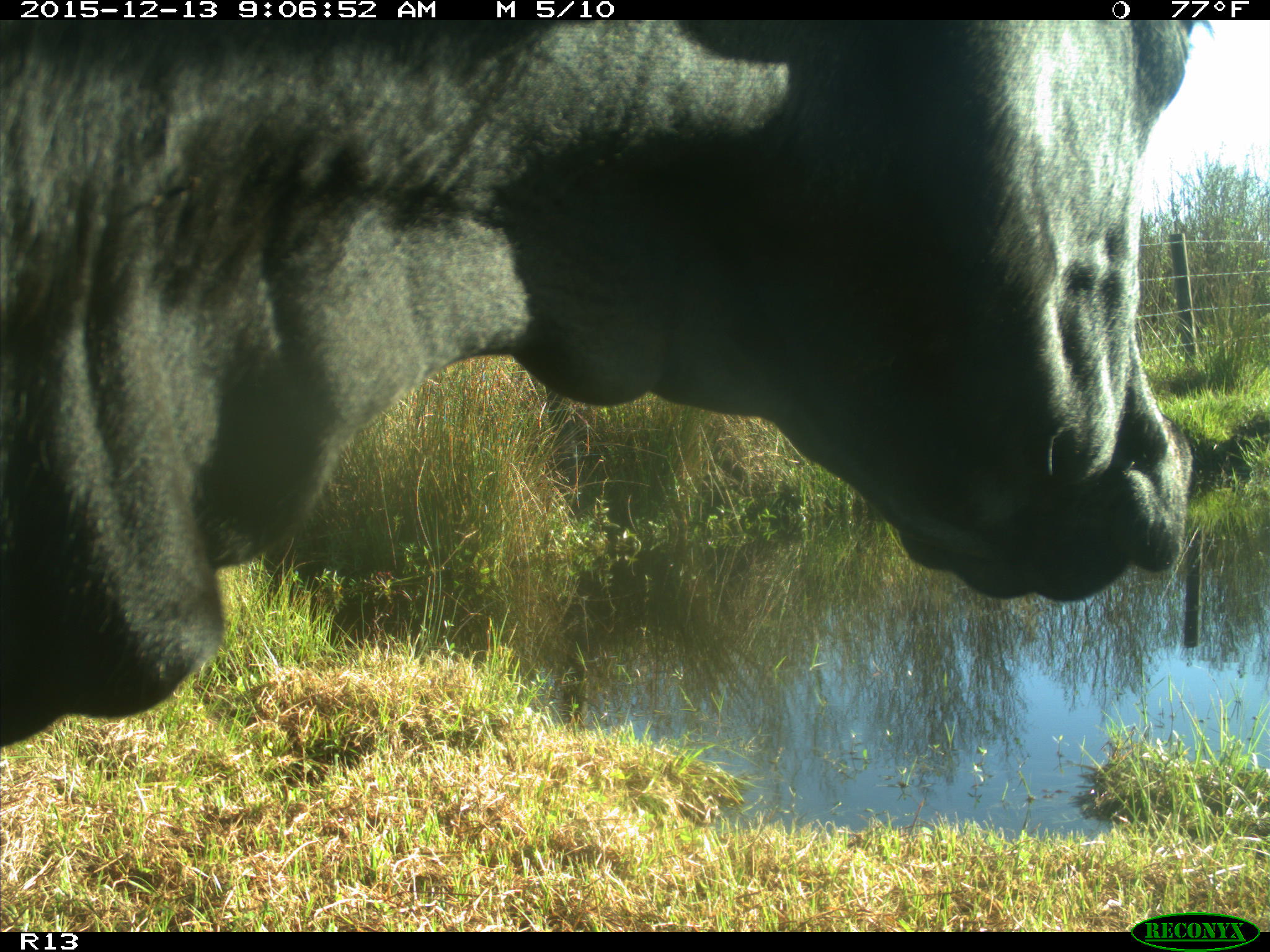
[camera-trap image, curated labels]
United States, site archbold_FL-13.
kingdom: Animalia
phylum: Chordata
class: Mammalia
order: Artiodactyla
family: Bovidae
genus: Bos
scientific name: Bos taurus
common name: domestic cow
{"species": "Bos taurus (domestic cow)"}